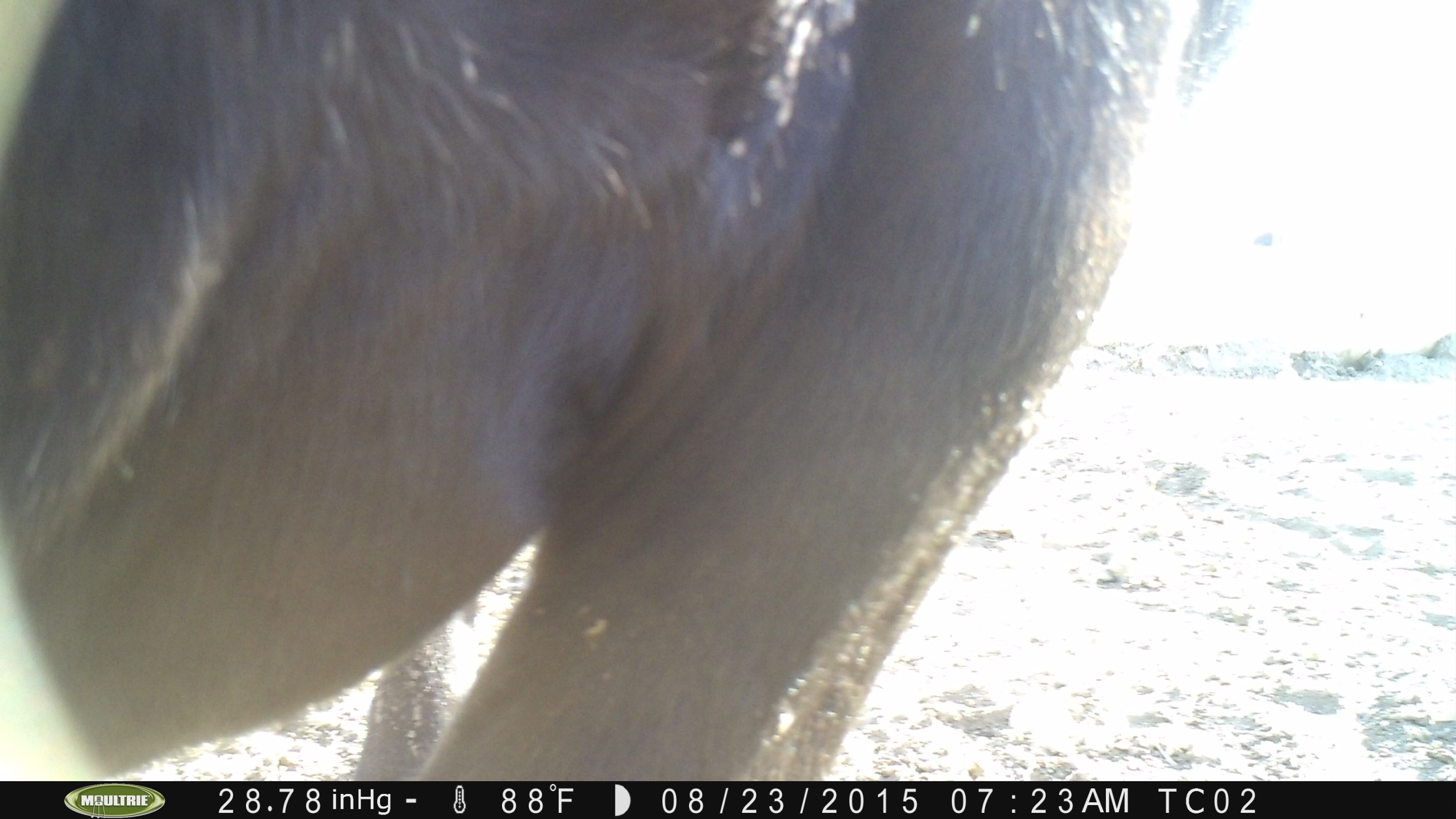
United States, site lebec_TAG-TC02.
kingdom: Animalia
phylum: Chordata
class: Mammalia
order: Artiodactyla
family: Bovidae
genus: Bos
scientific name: Bos taurus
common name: domestic cow